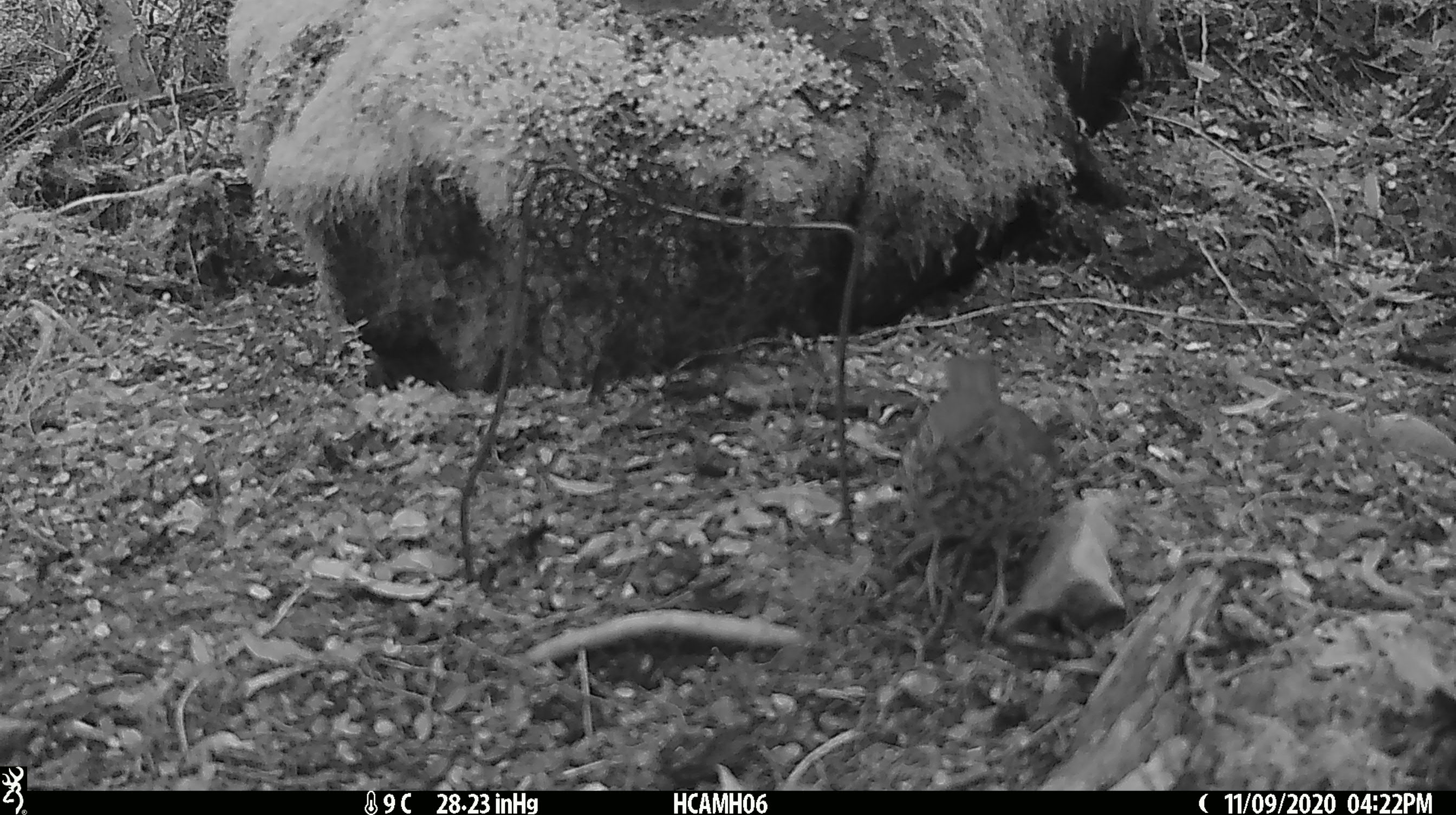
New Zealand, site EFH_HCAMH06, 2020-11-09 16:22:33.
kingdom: Animalia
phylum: Chordata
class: Aves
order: Passeriformes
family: Turdidae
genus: Turdus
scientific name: Turdus philomelos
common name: song thrush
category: thrush